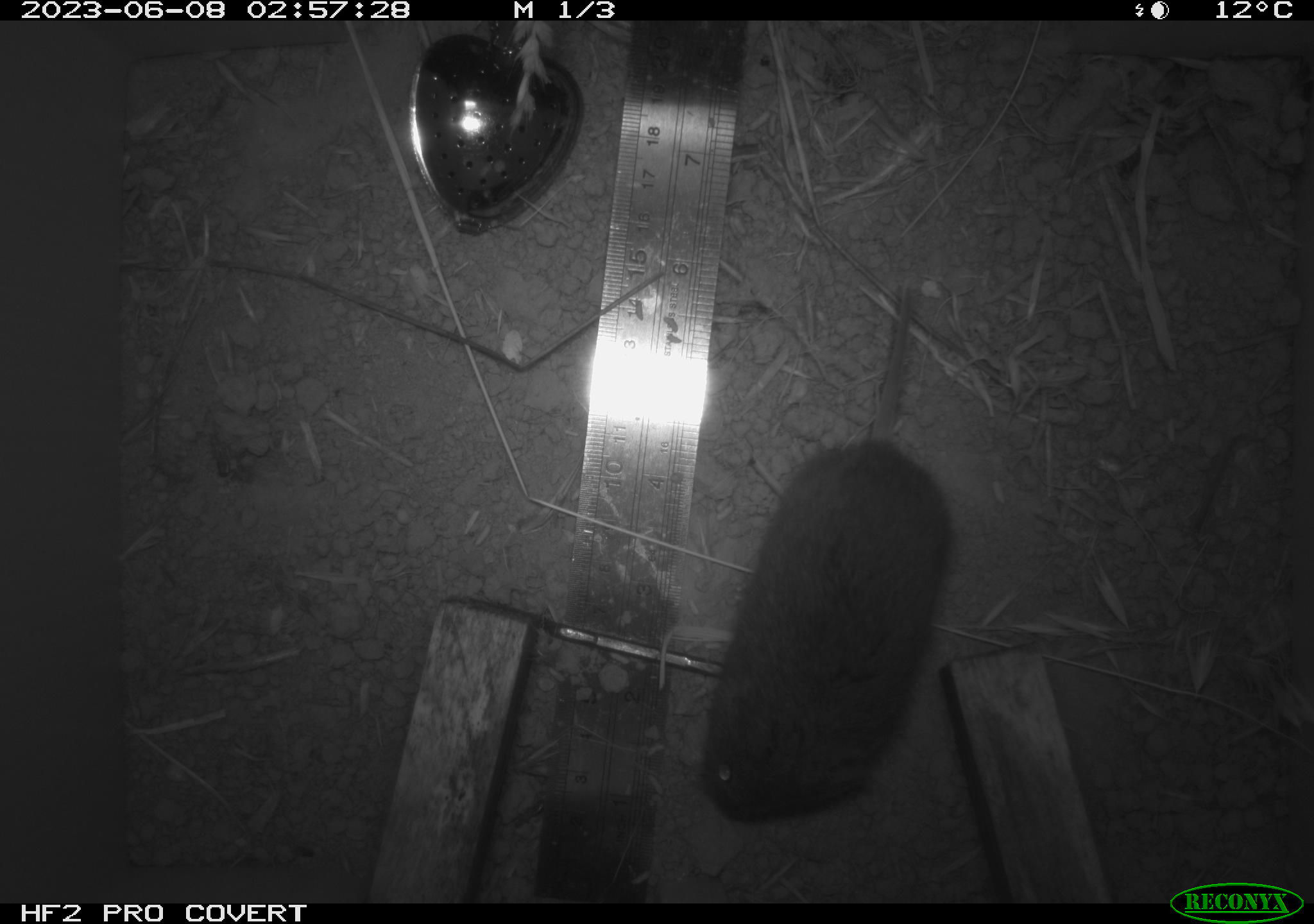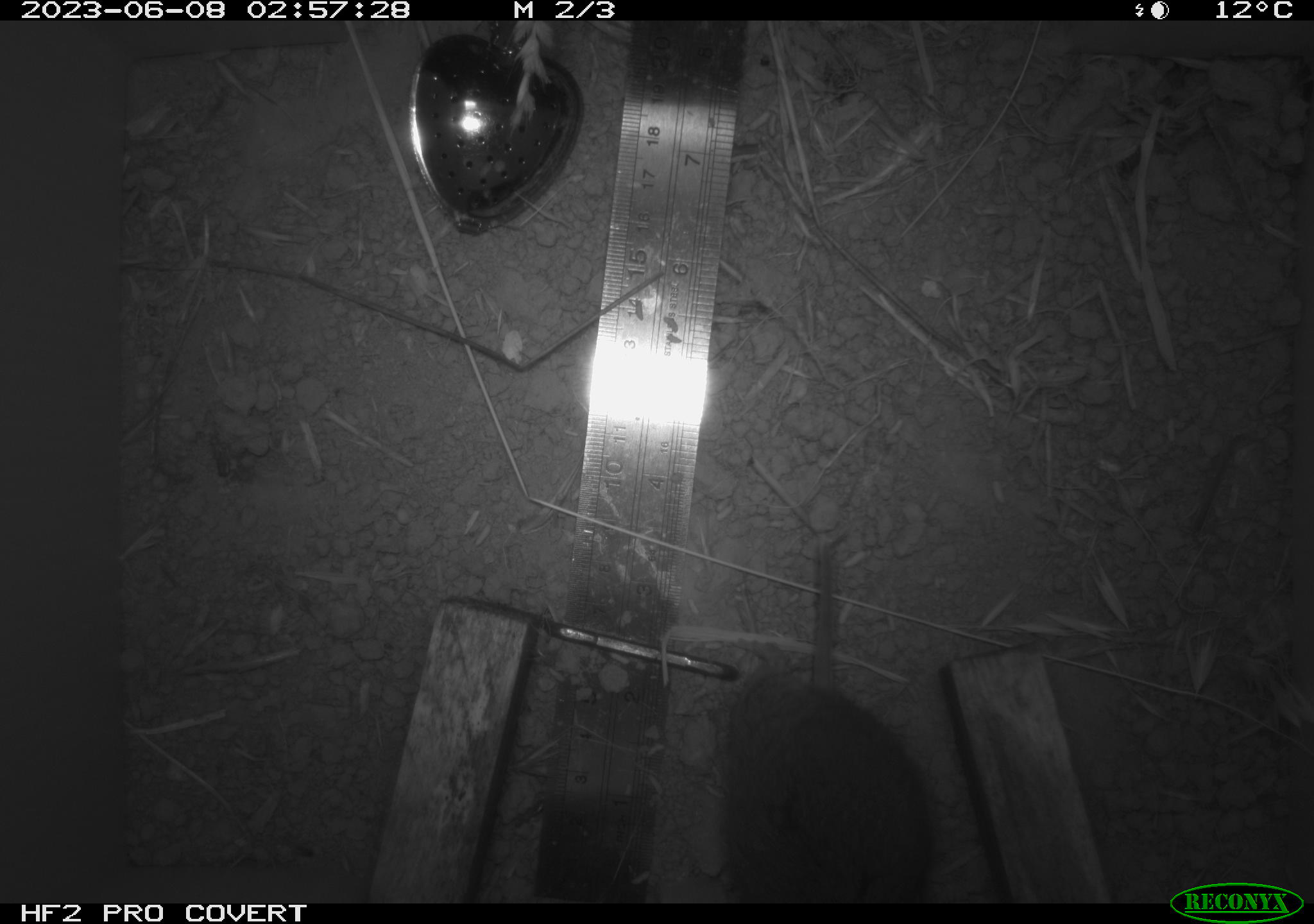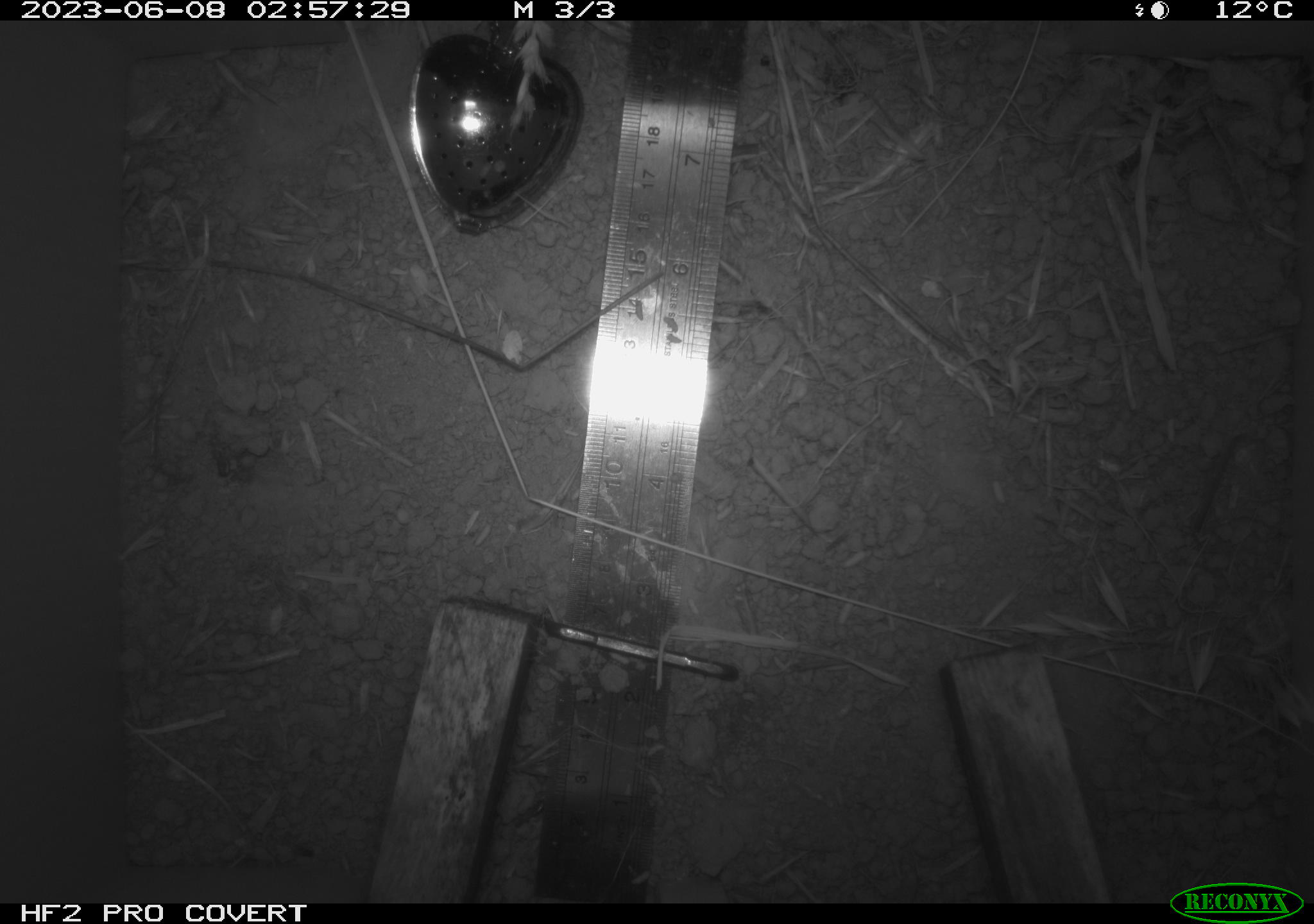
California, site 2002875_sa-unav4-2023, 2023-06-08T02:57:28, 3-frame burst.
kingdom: Animalia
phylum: Chordata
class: Mammalia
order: Rodentia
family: Cricetidae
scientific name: Arvicolinae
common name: voles, lemmings, and muskrats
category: arvicolinae subfamily